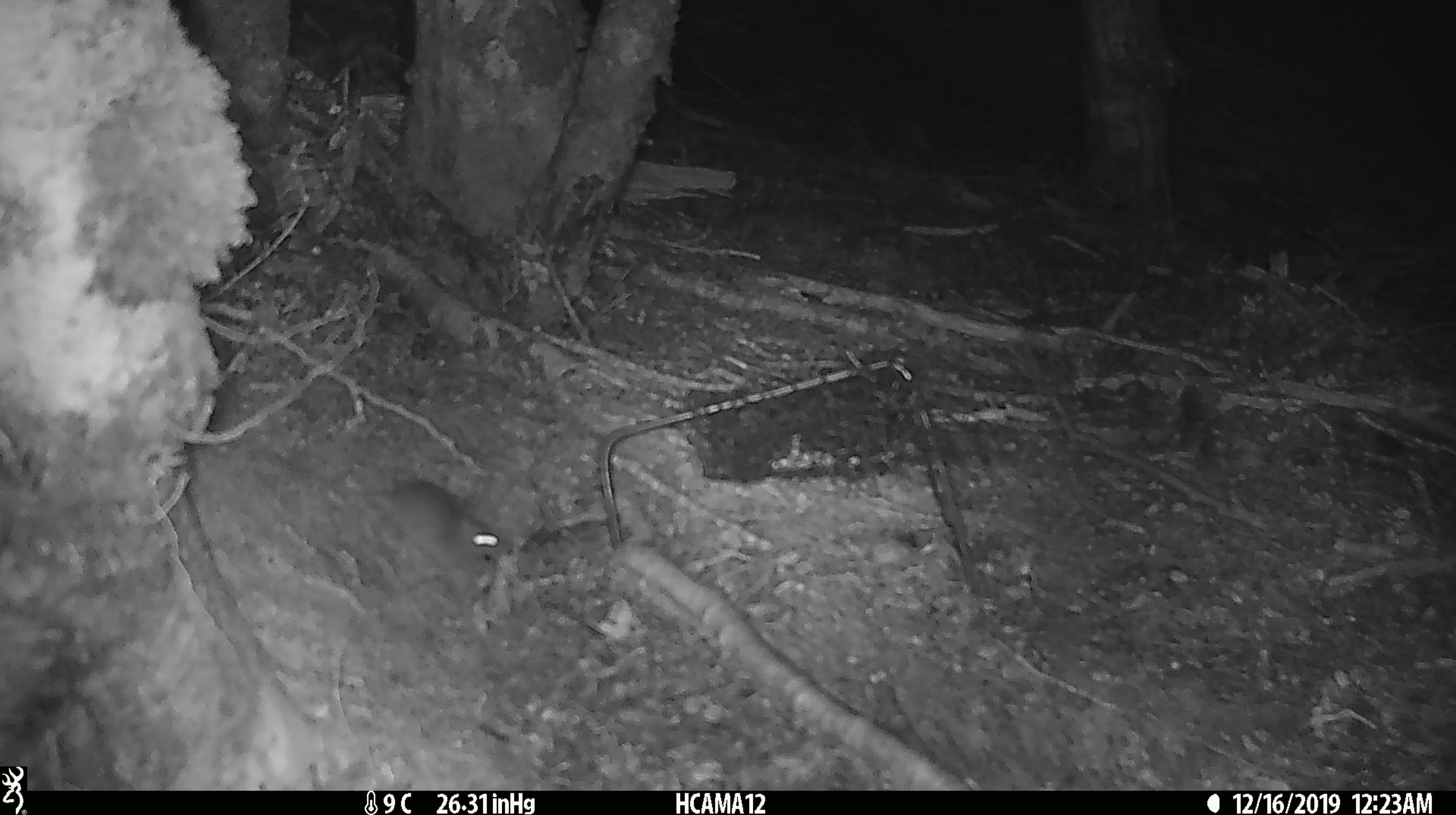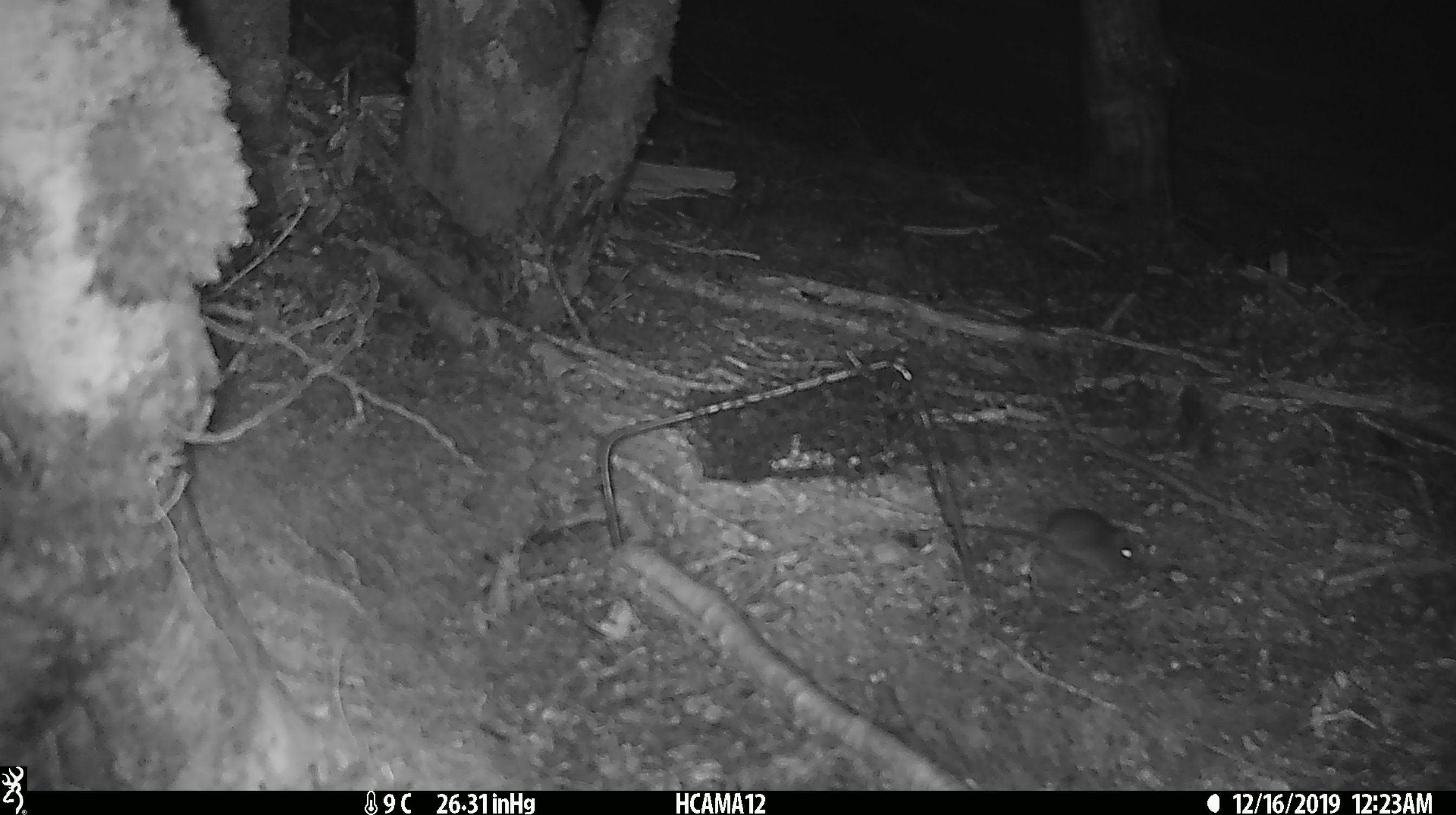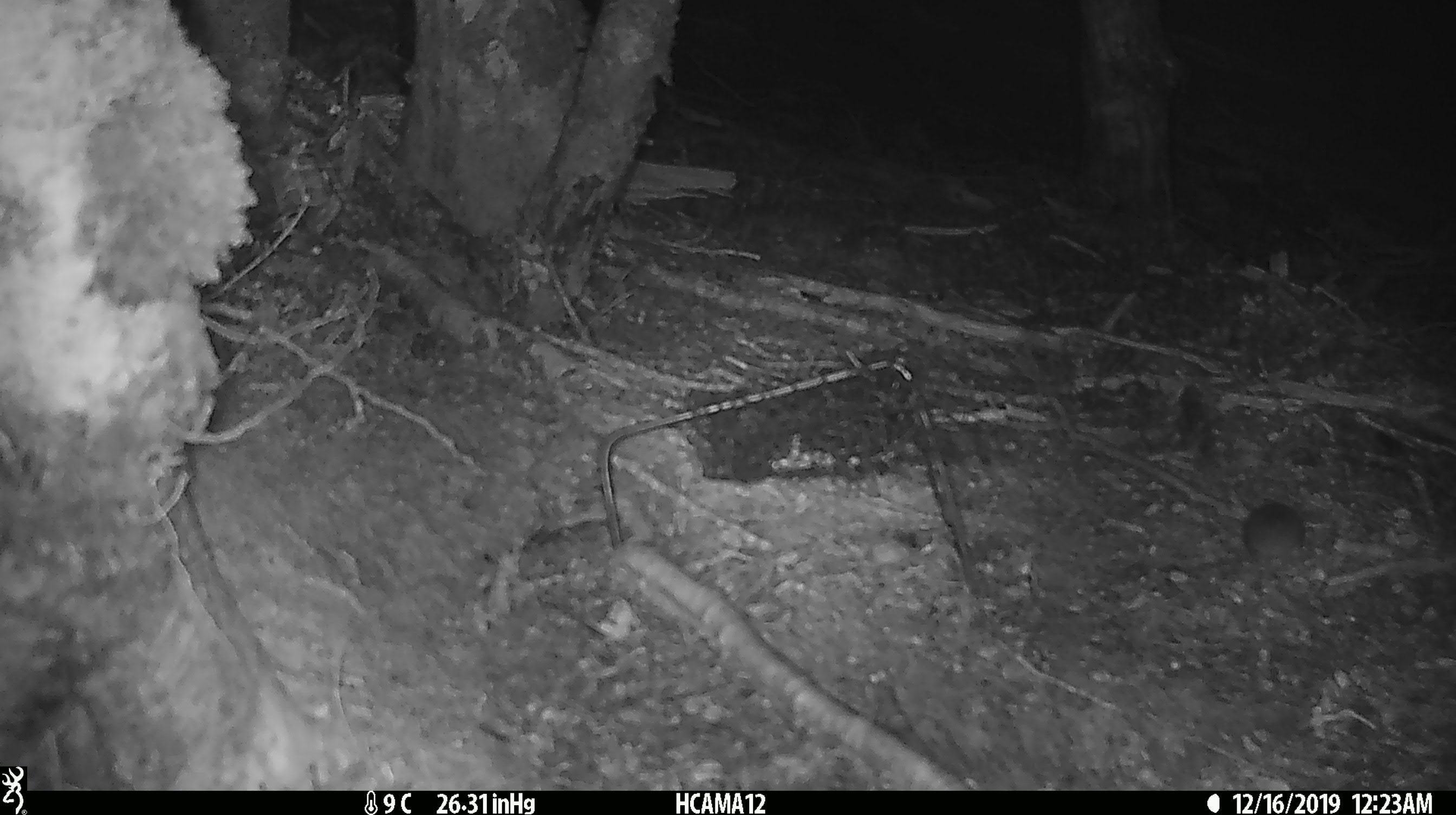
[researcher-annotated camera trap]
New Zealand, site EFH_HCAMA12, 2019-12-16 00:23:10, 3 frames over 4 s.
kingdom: Animalia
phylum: Chordata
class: Mammalia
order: Rodentia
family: Muridae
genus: Mus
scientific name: Mus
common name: mouse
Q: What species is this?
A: Mouse (Mus).